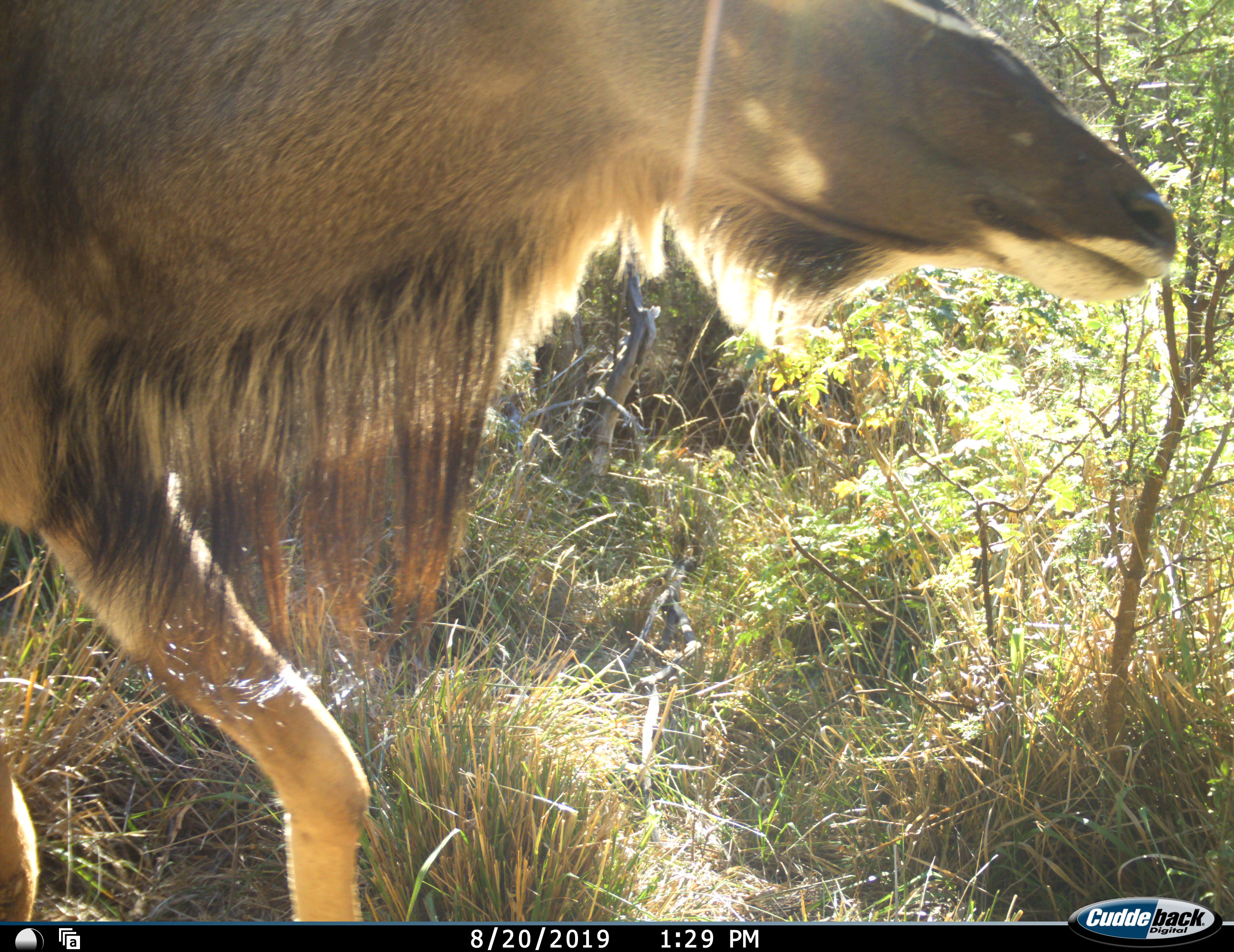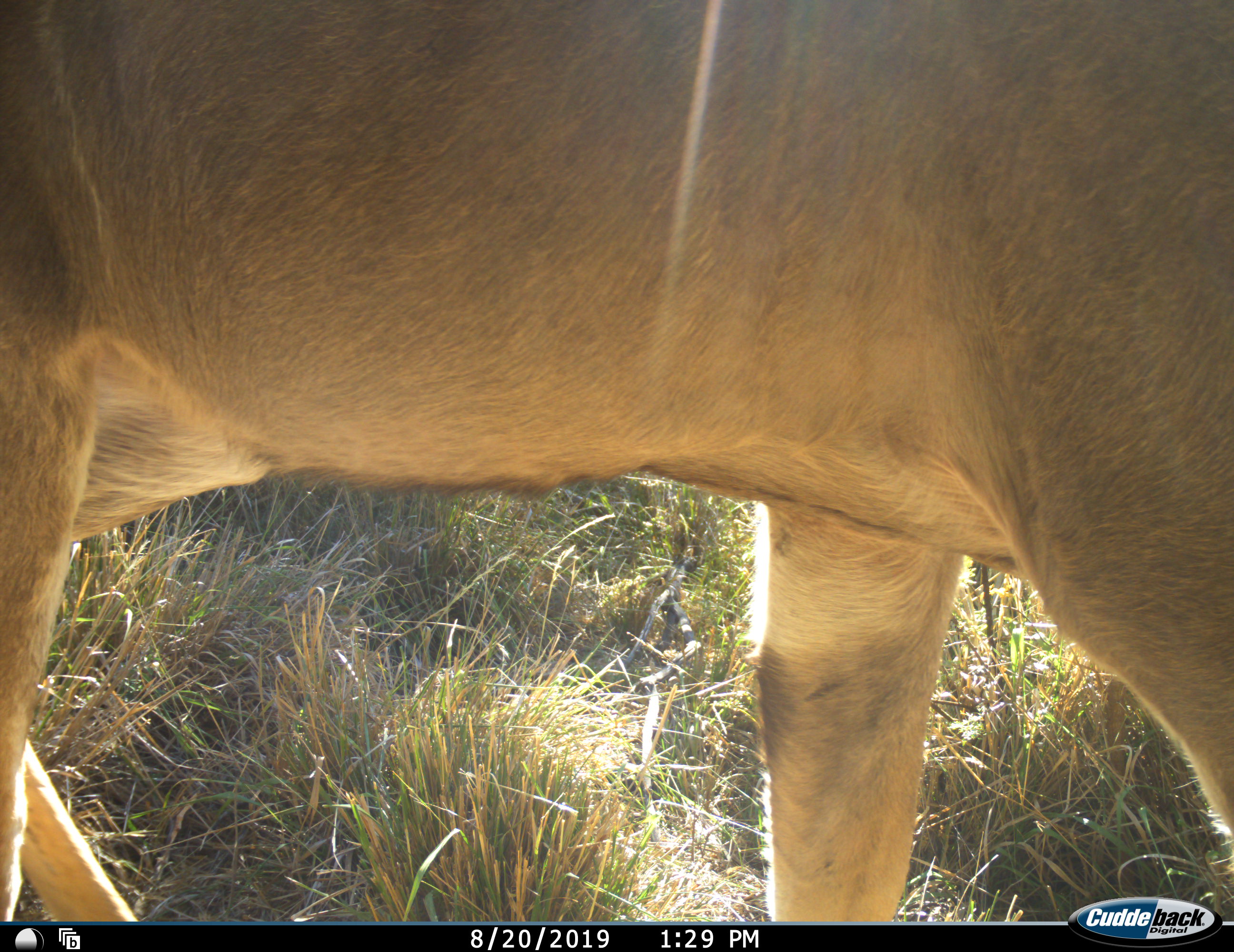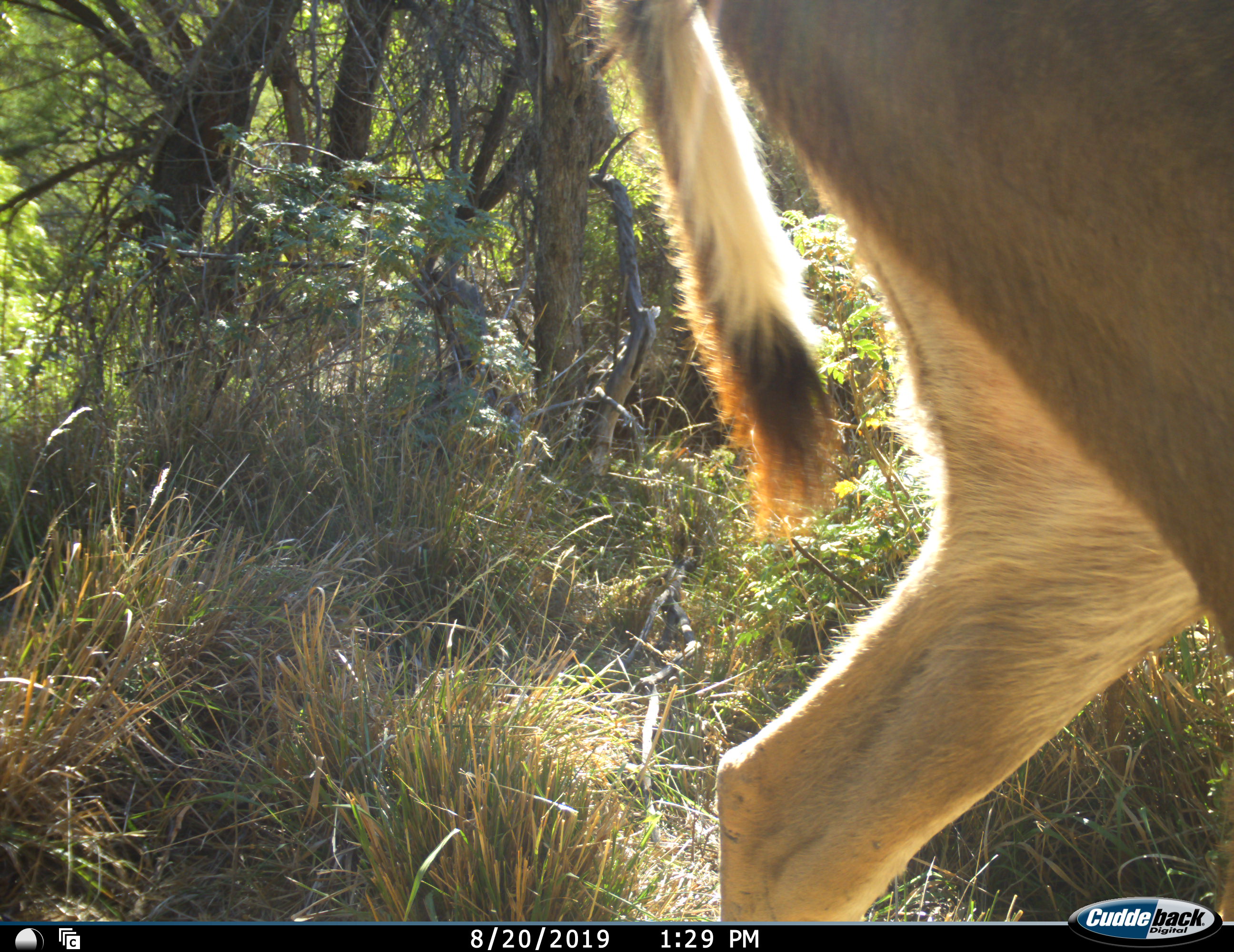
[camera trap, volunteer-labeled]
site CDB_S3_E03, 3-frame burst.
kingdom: Animalia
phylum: Chordata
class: Mammalia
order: Artiodactyla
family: Bovidae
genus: Tragelaphus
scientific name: Tragelaphus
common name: kudu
Kudu (Tragelaphus), count 1. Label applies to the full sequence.